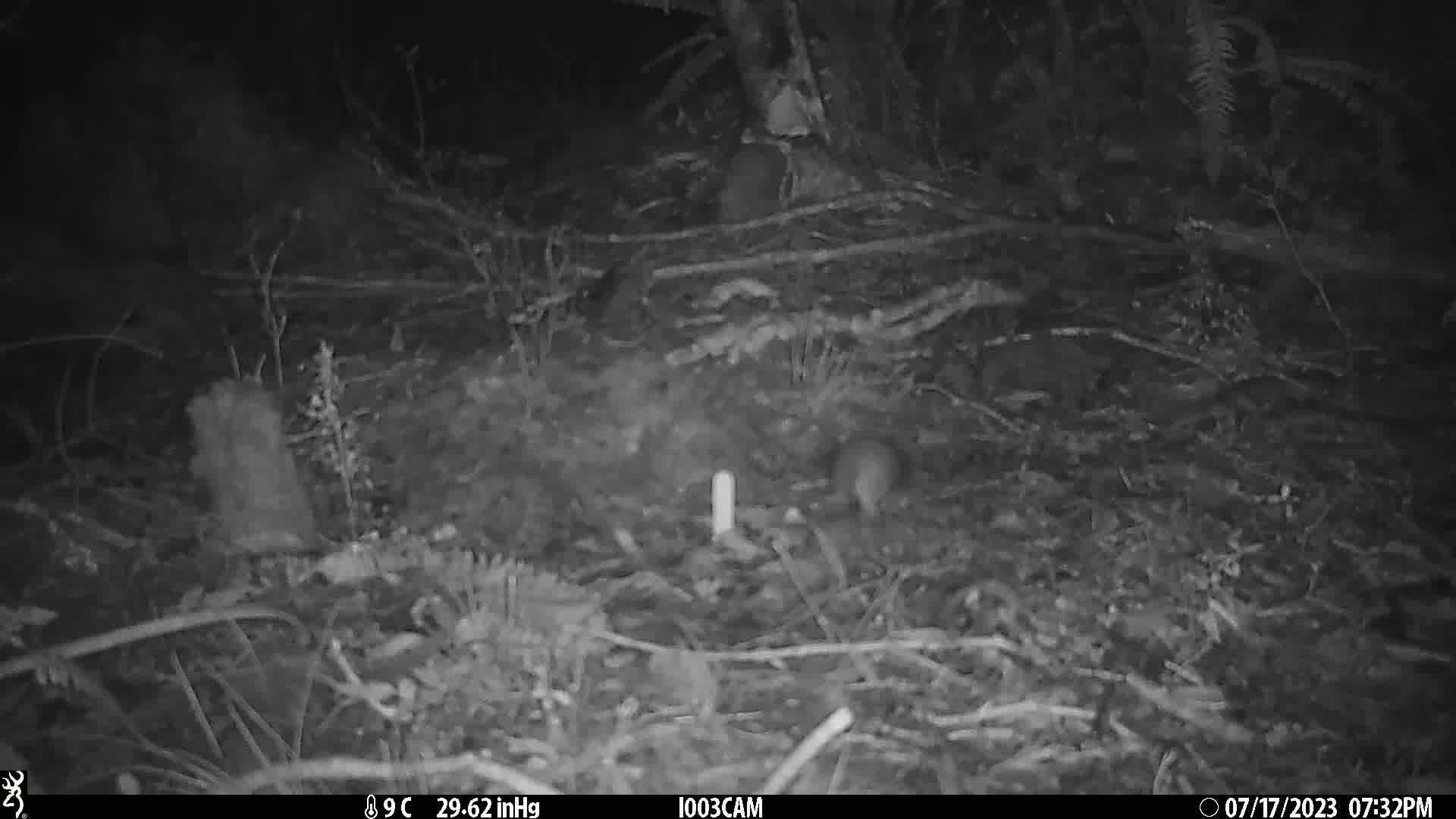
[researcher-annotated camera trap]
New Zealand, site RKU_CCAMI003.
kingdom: Animalia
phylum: Chordata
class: Mammalia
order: Rodentia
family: Muridae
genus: Rattus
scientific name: Rattus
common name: rat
Rat (Rattus).